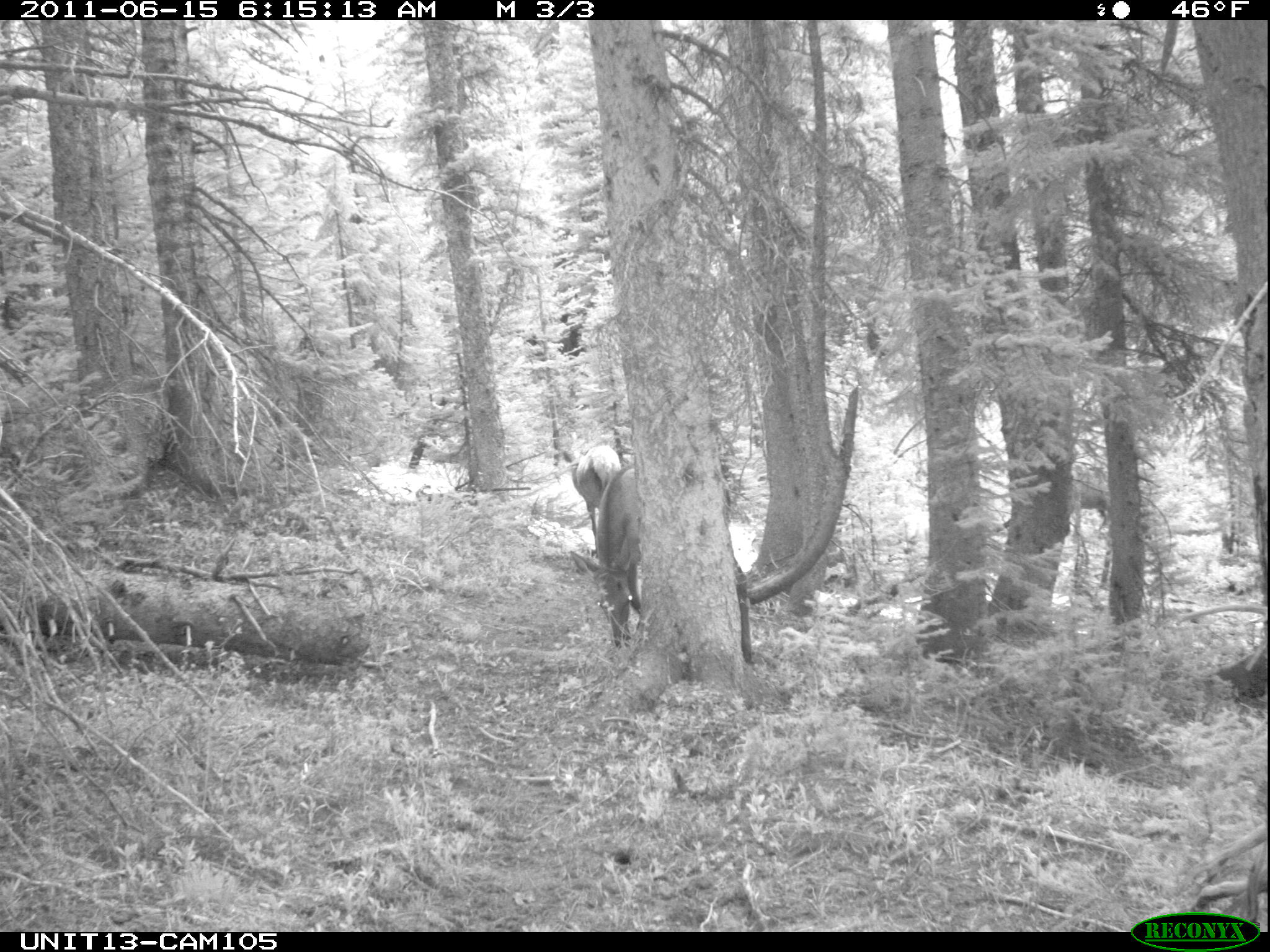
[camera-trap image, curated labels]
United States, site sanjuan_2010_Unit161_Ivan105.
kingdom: Animalia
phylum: Chordata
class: Mammalia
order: Artiodactyla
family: Cervidae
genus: Cervus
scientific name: Cervus elaphus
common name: red deer